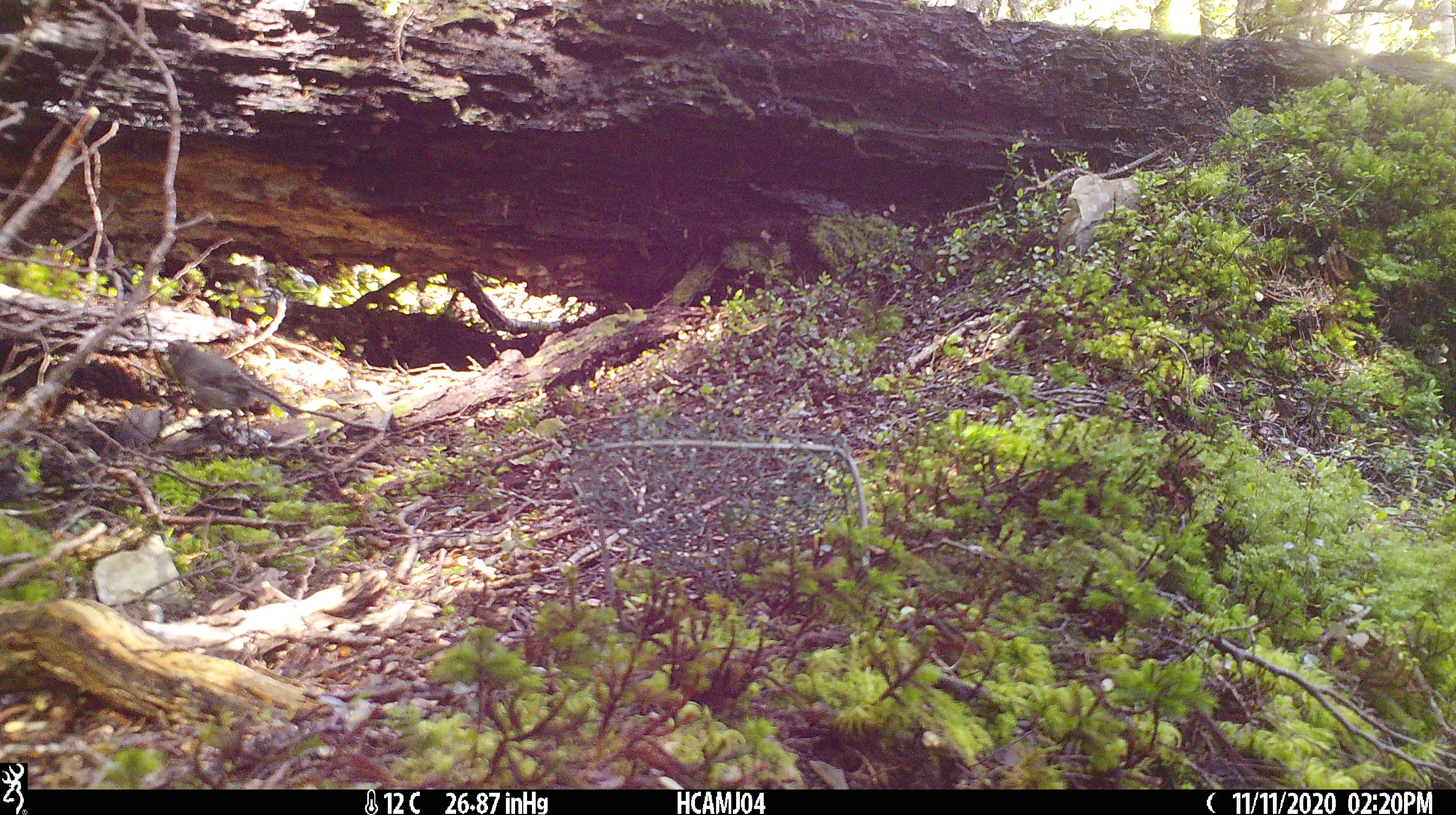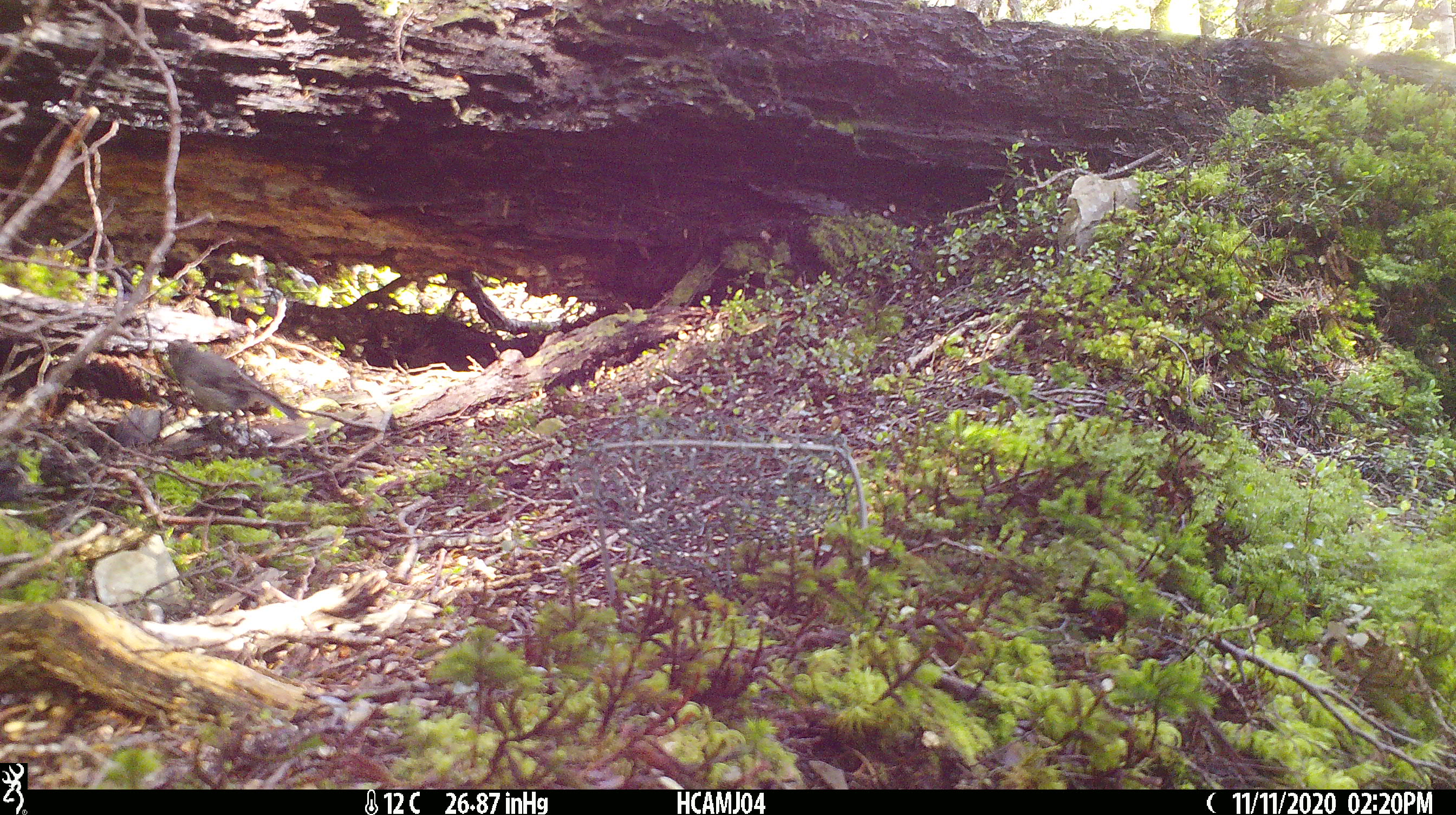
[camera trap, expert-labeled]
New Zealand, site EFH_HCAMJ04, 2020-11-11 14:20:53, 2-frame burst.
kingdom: Animalia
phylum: Chordata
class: Aves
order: Passeriformes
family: Petroicidae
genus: Petroica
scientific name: Petroica australis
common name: new zealand robin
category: robin